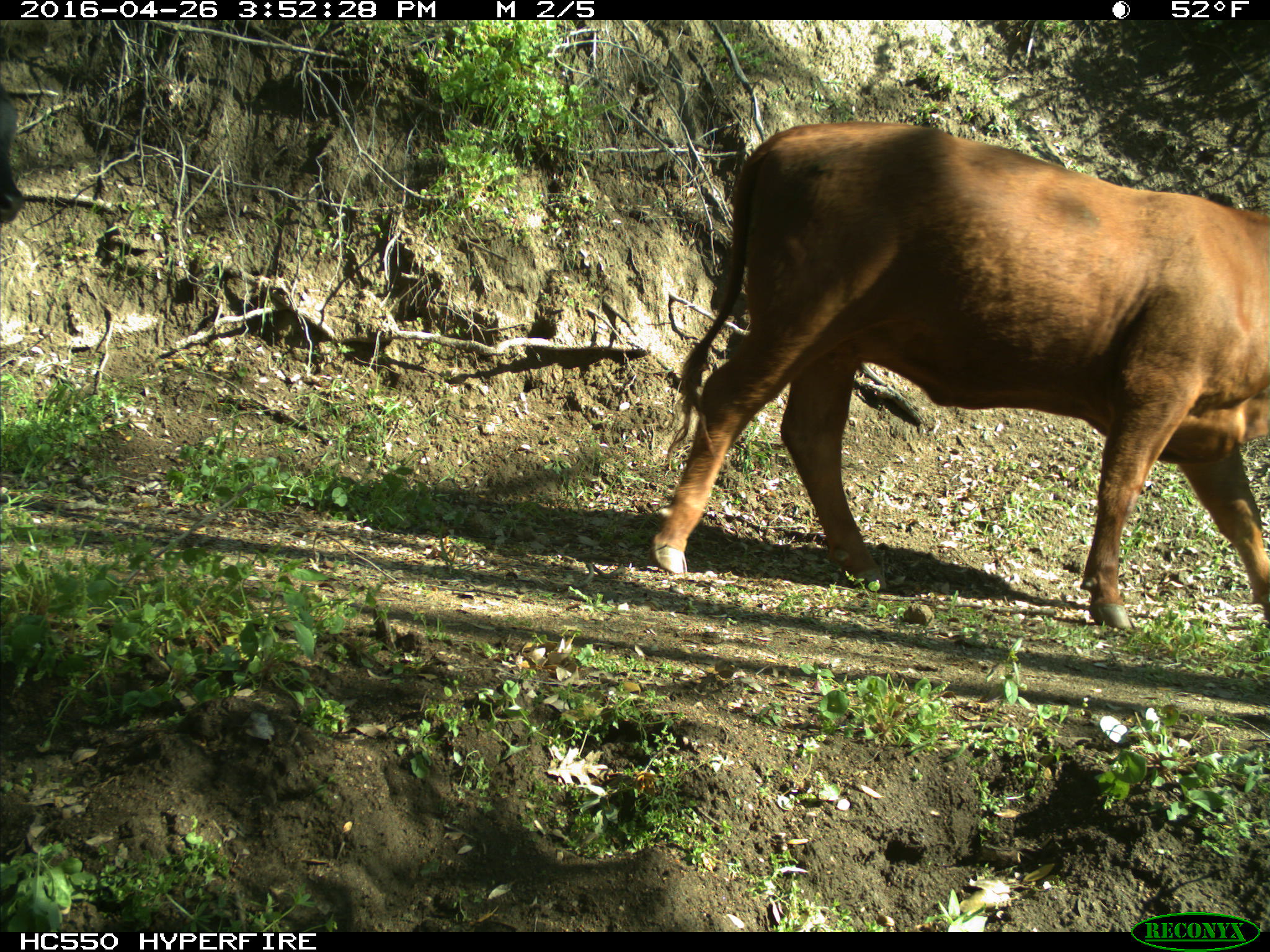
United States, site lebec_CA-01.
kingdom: Animalia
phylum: Chordata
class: Mammalia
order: Artiodactyla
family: Bovidae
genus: Bos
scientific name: Bos taurus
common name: domestic cow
Bos taurus (domestic cow).